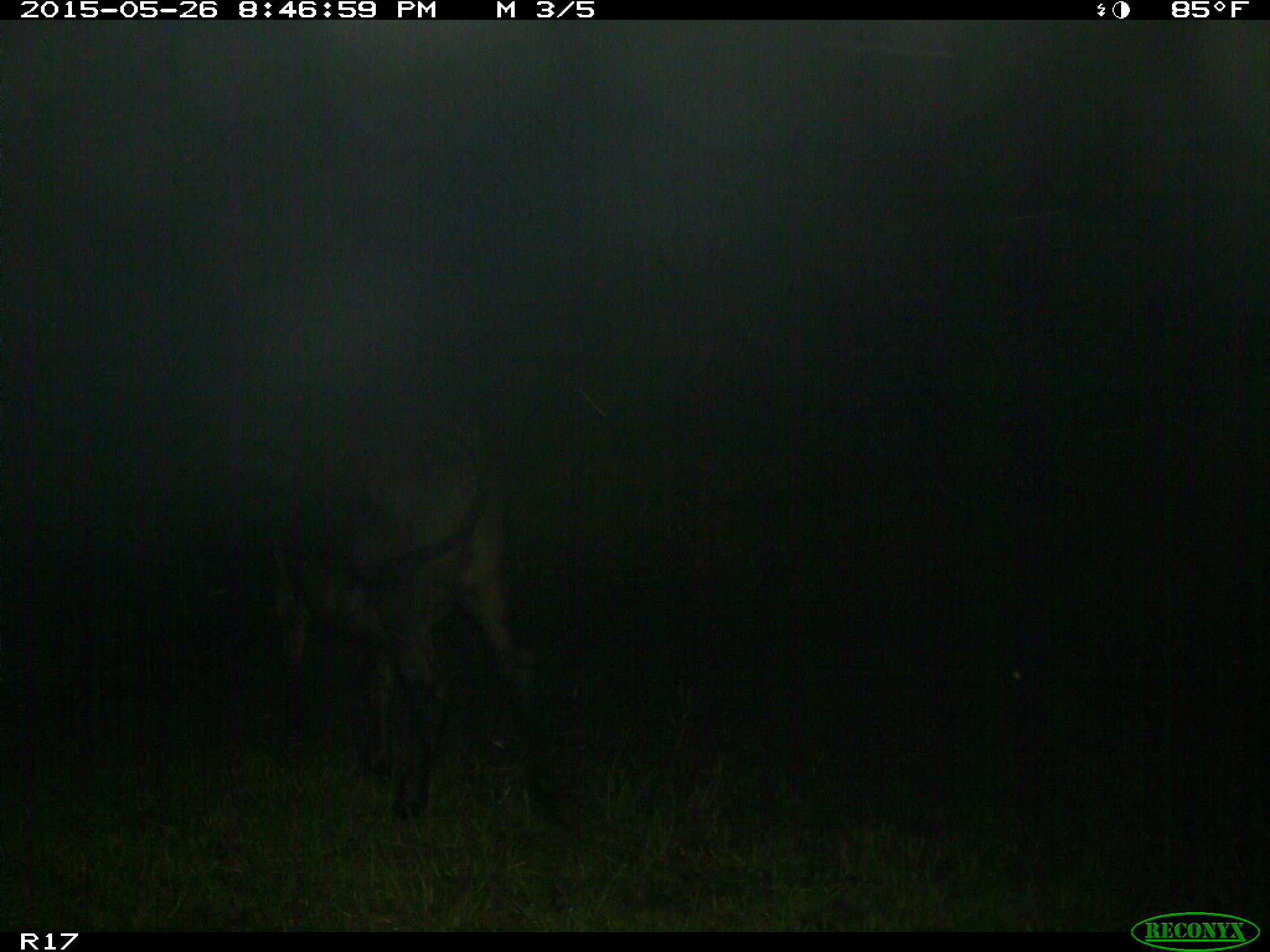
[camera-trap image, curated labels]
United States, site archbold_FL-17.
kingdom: Animalia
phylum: Chordata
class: Mammalia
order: Artiodactyla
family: Bovidae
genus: Bos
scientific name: Bos taurus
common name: domestic cow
Bos taurus (domestic cow).